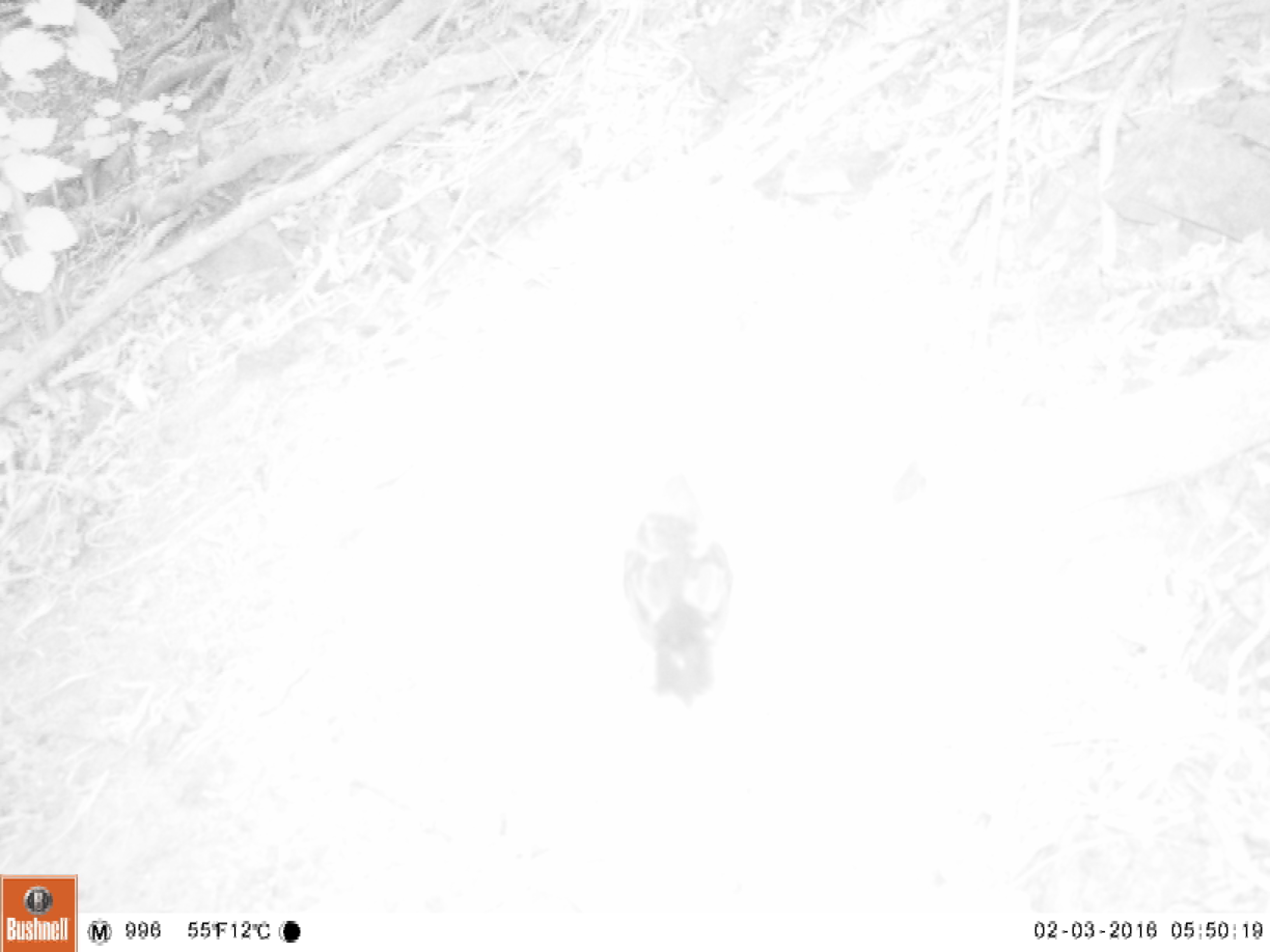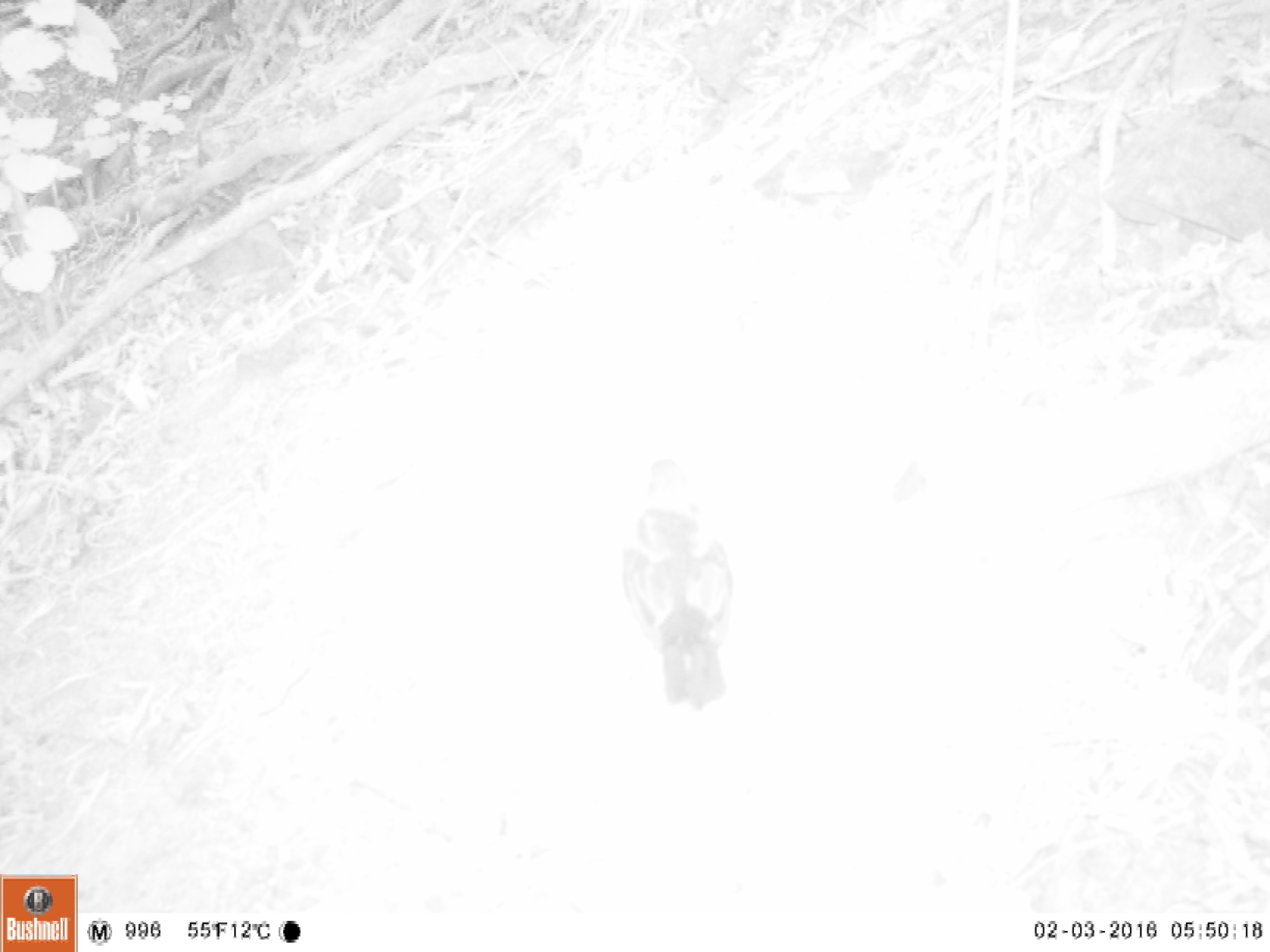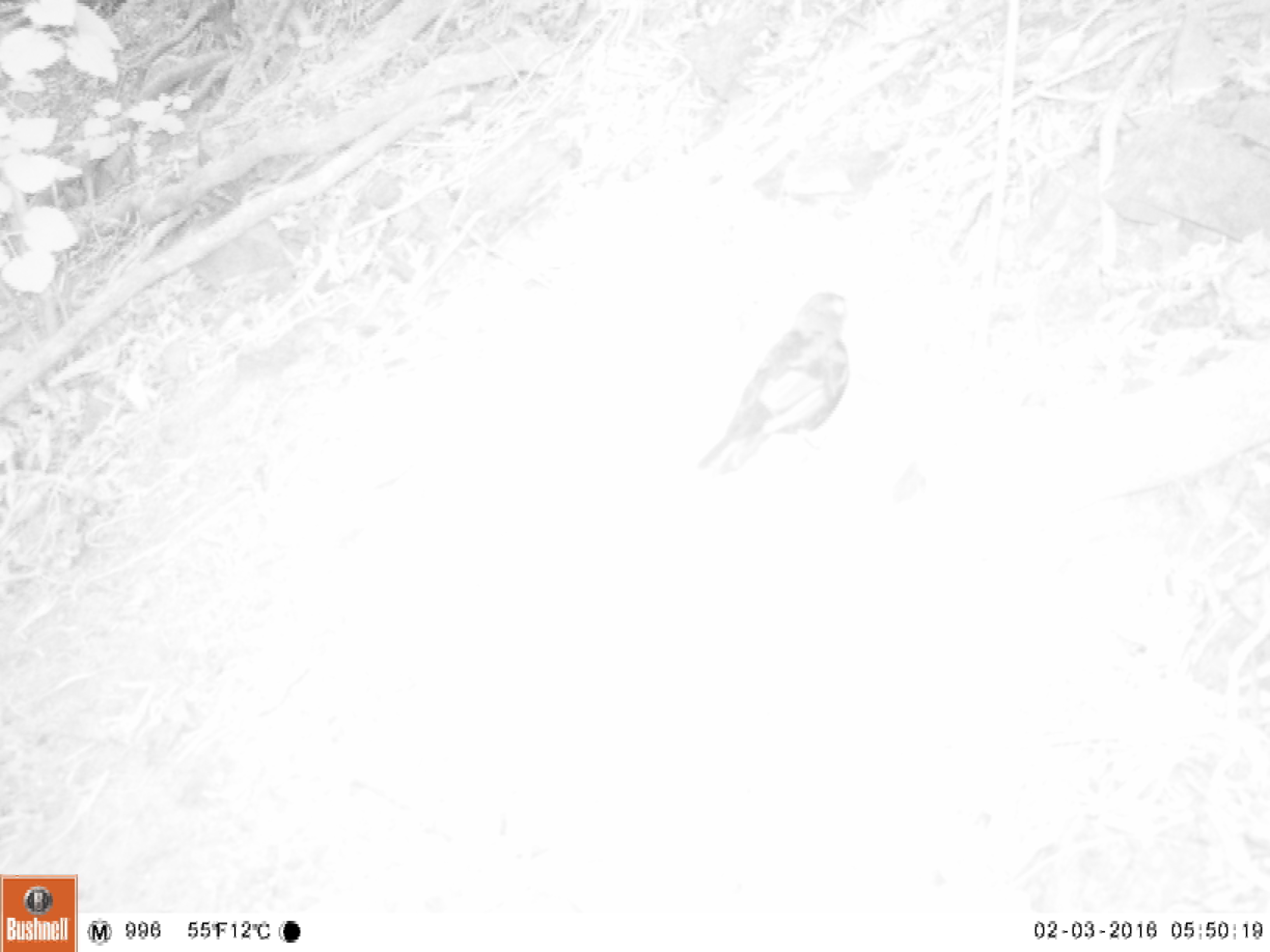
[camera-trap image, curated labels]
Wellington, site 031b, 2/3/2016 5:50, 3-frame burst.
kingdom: Animalia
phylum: Chordata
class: Aves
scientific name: Aves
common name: bird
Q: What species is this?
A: Bird (Aves).